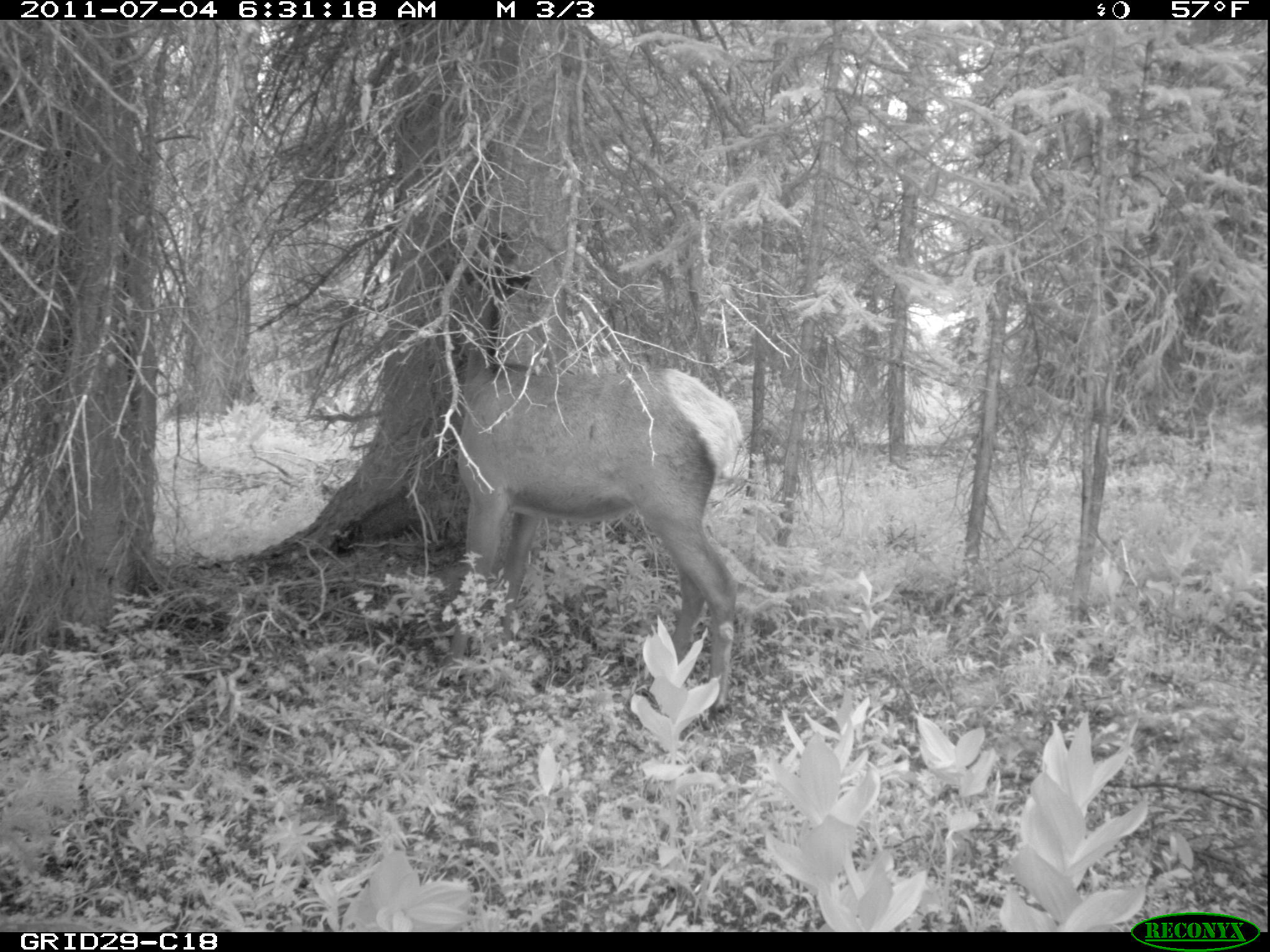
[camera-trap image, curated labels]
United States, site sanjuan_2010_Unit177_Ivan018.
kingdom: Animalia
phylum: Chordata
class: Mammalia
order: Artiodactyla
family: Cervidae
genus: Cervus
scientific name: Cervus elaphus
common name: red deer